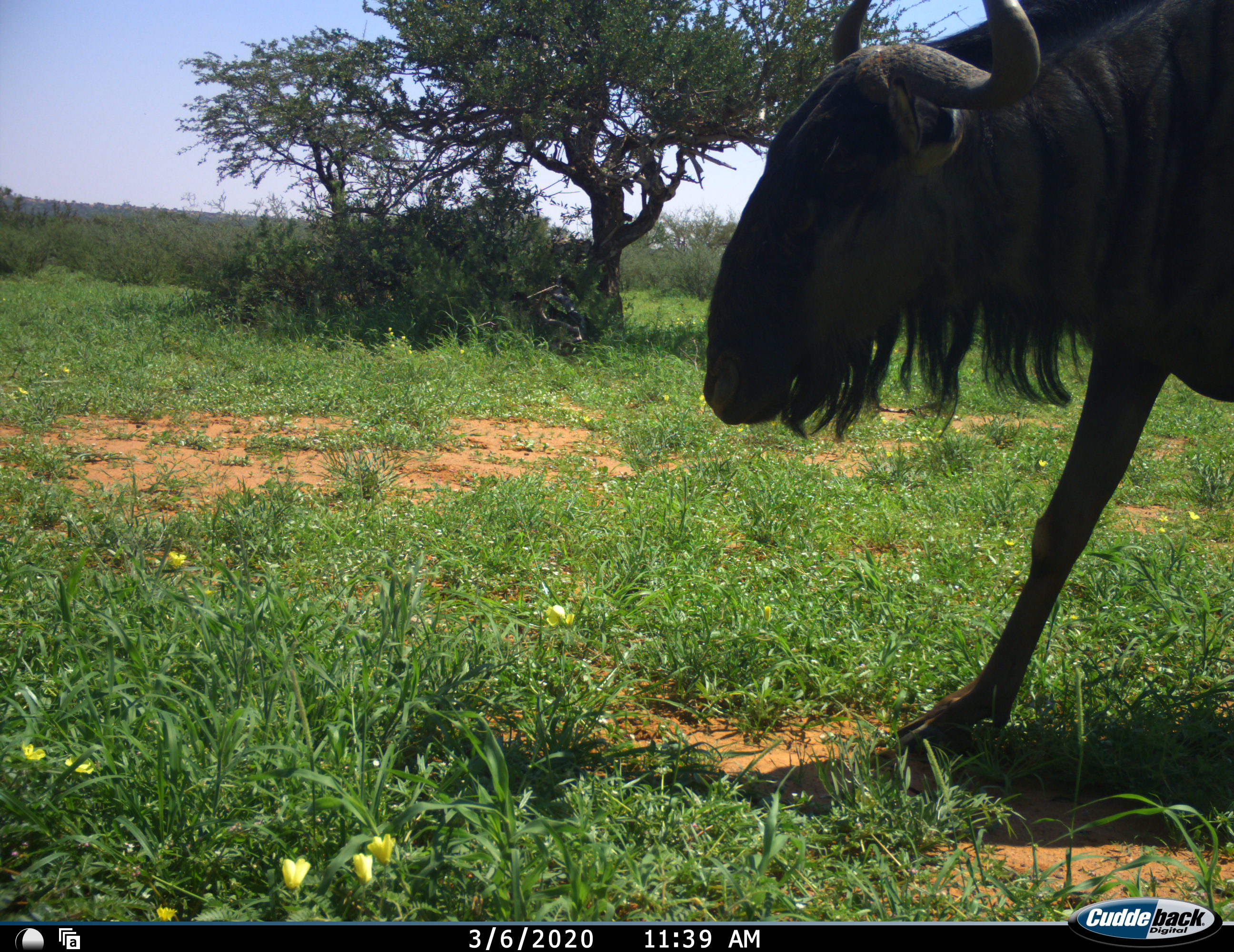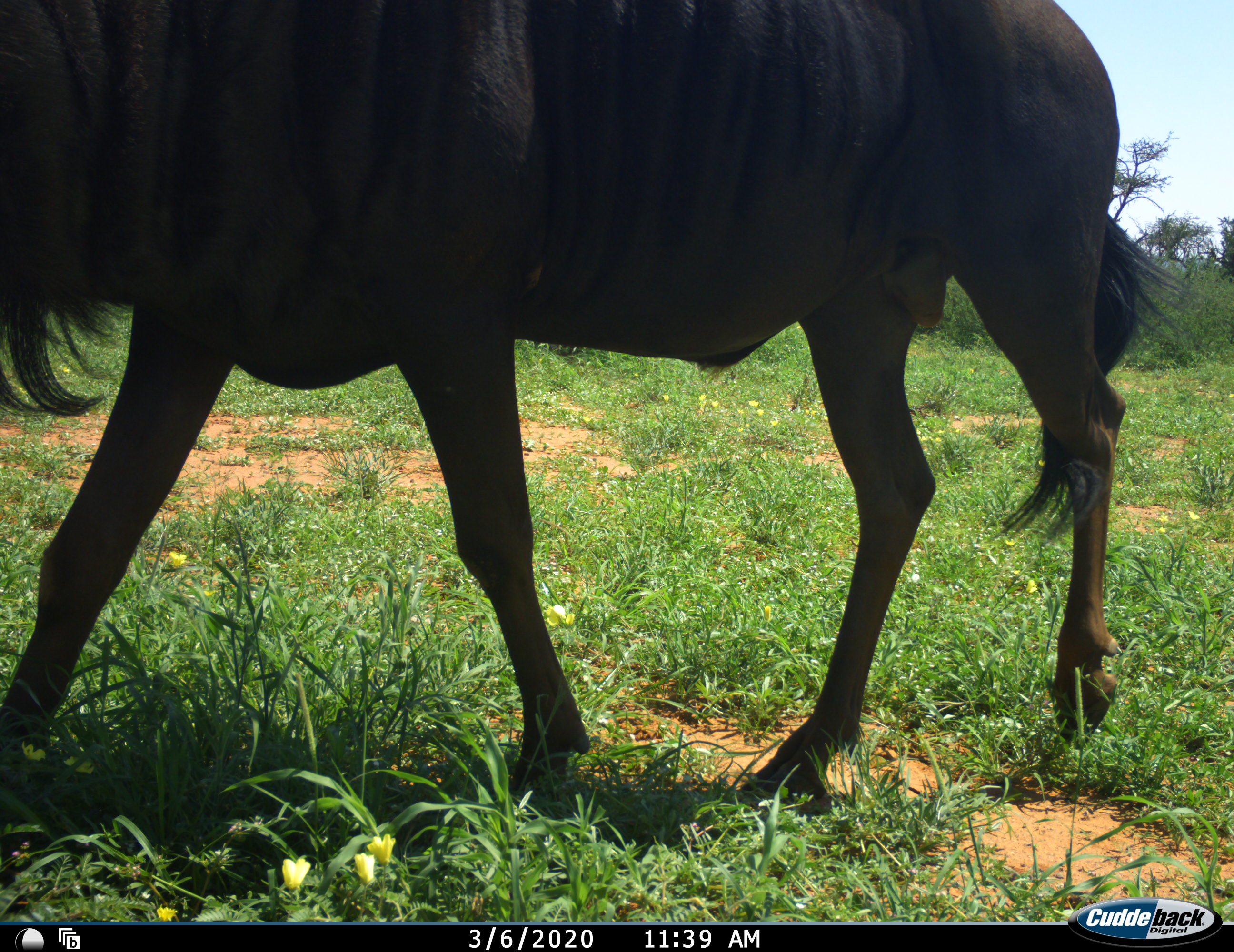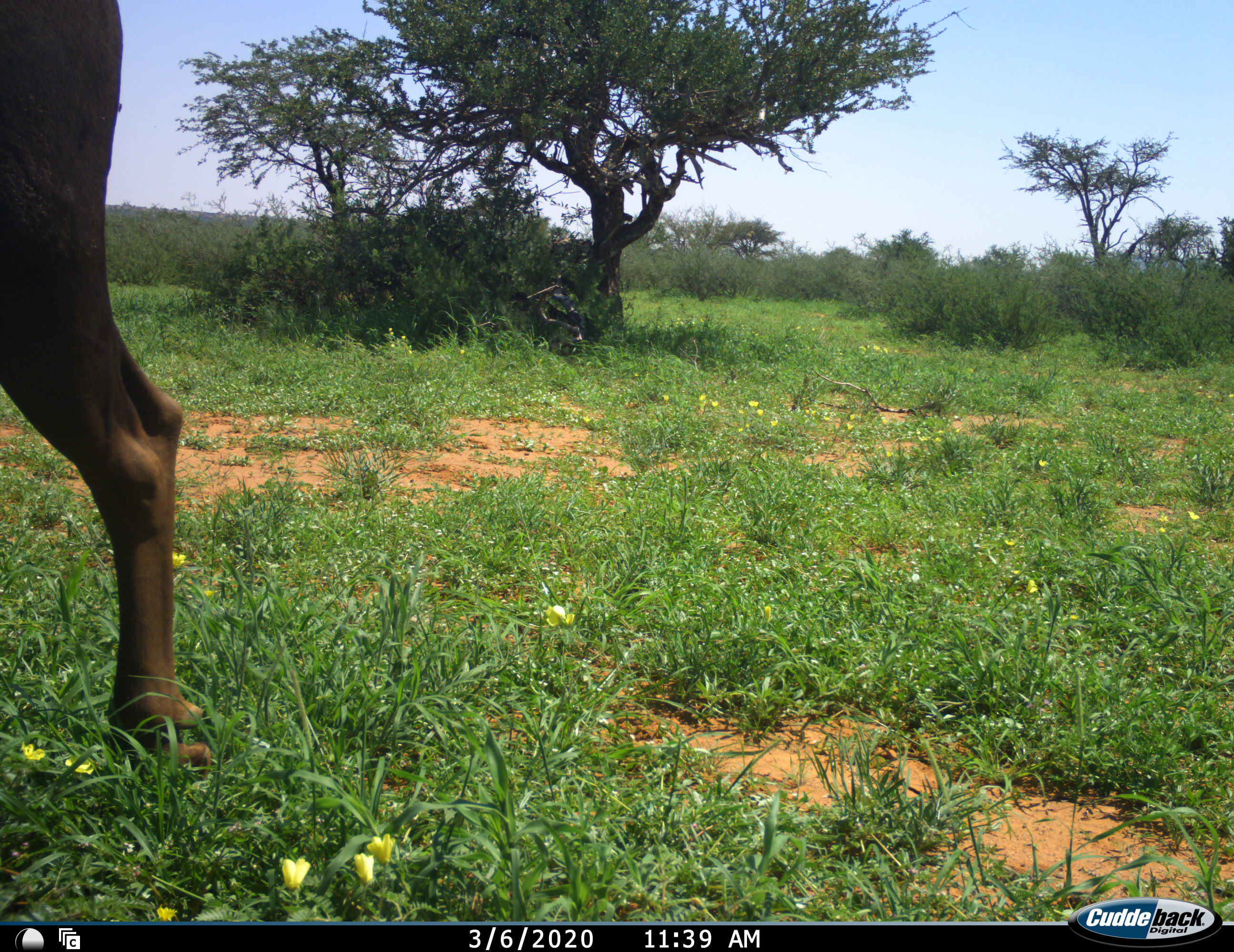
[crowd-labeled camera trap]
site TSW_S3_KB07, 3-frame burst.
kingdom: Animalia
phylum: Chordata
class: Mammalia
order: Artiodactyla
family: Bovidae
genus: Connochaetes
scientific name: Connochaetes taurinus taurinus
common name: blue wildebeest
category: wildebeestblue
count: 1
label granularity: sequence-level